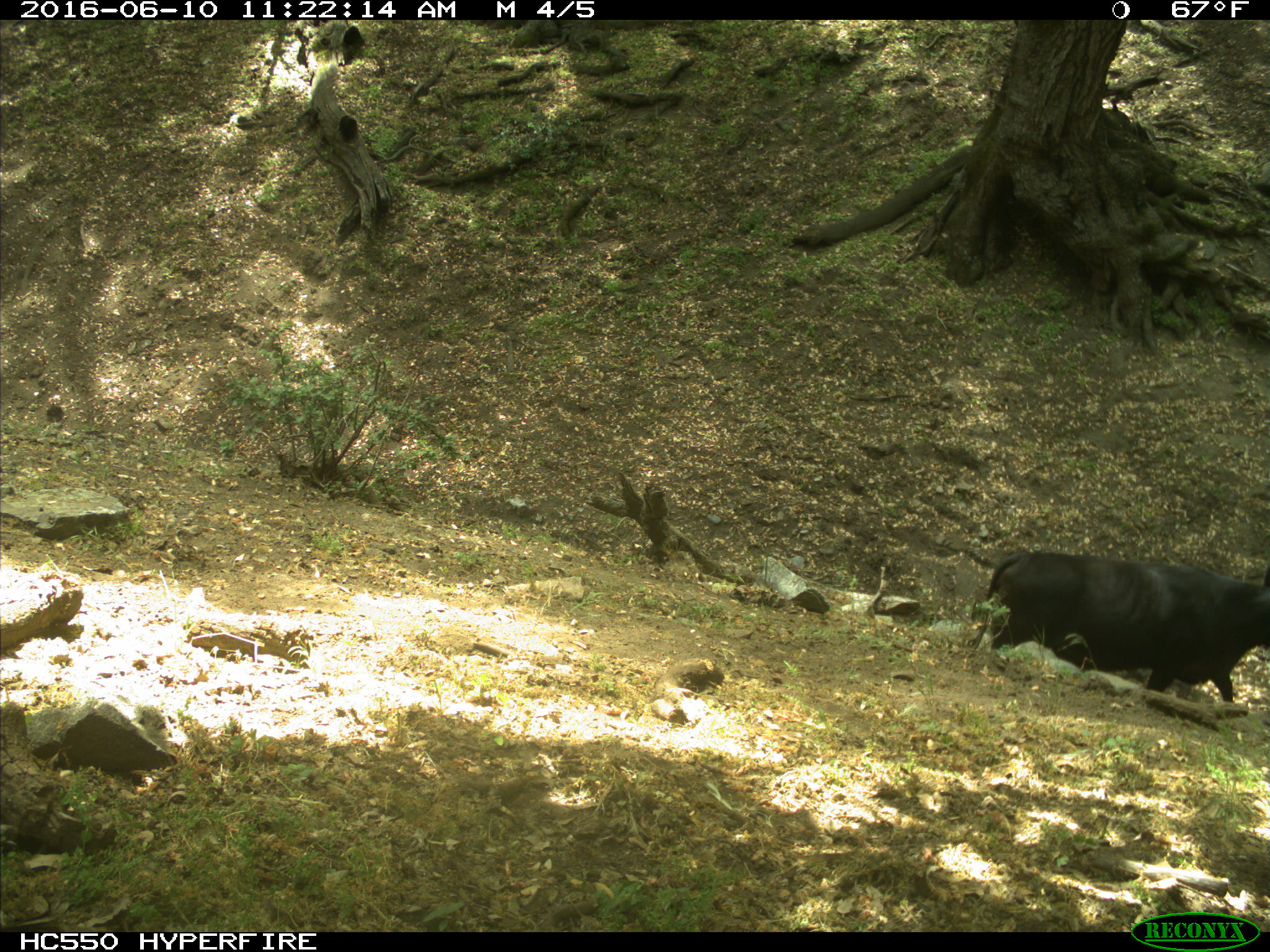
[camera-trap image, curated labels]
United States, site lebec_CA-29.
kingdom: Animalia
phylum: Chordata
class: Mammalia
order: Artiodactyla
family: Bovidae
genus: Bos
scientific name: Bos taurus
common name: domestic cow